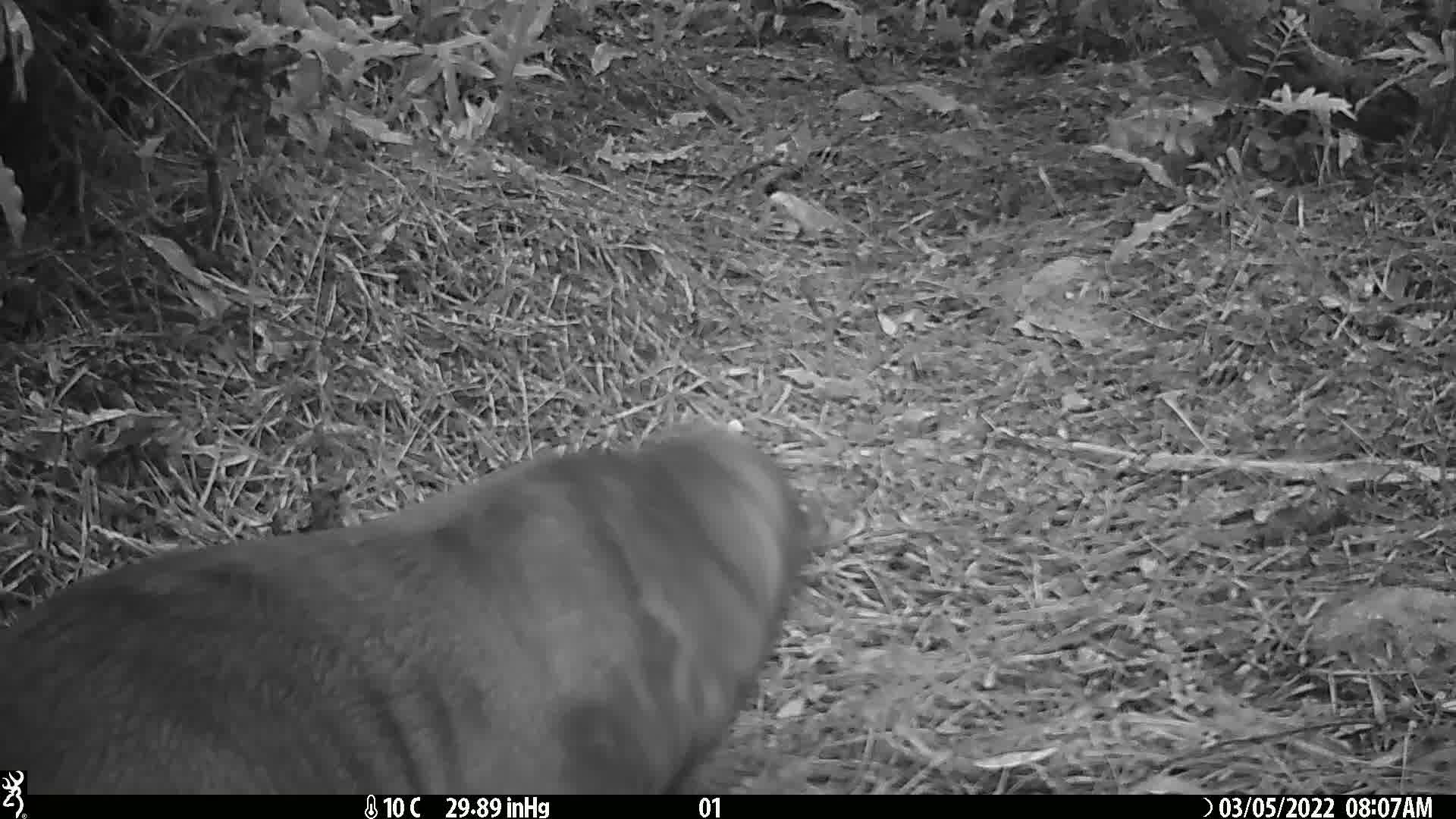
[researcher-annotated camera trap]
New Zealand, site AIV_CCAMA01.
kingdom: Animalia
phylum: Chordata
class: Mammalia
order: Carnivora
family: Otariidae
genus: Phocarctos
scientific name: Phocarctos hookeri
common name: new zealand sea lion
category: sealion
Sealion (new zealand sea lion) (Phocarctos hookeri).